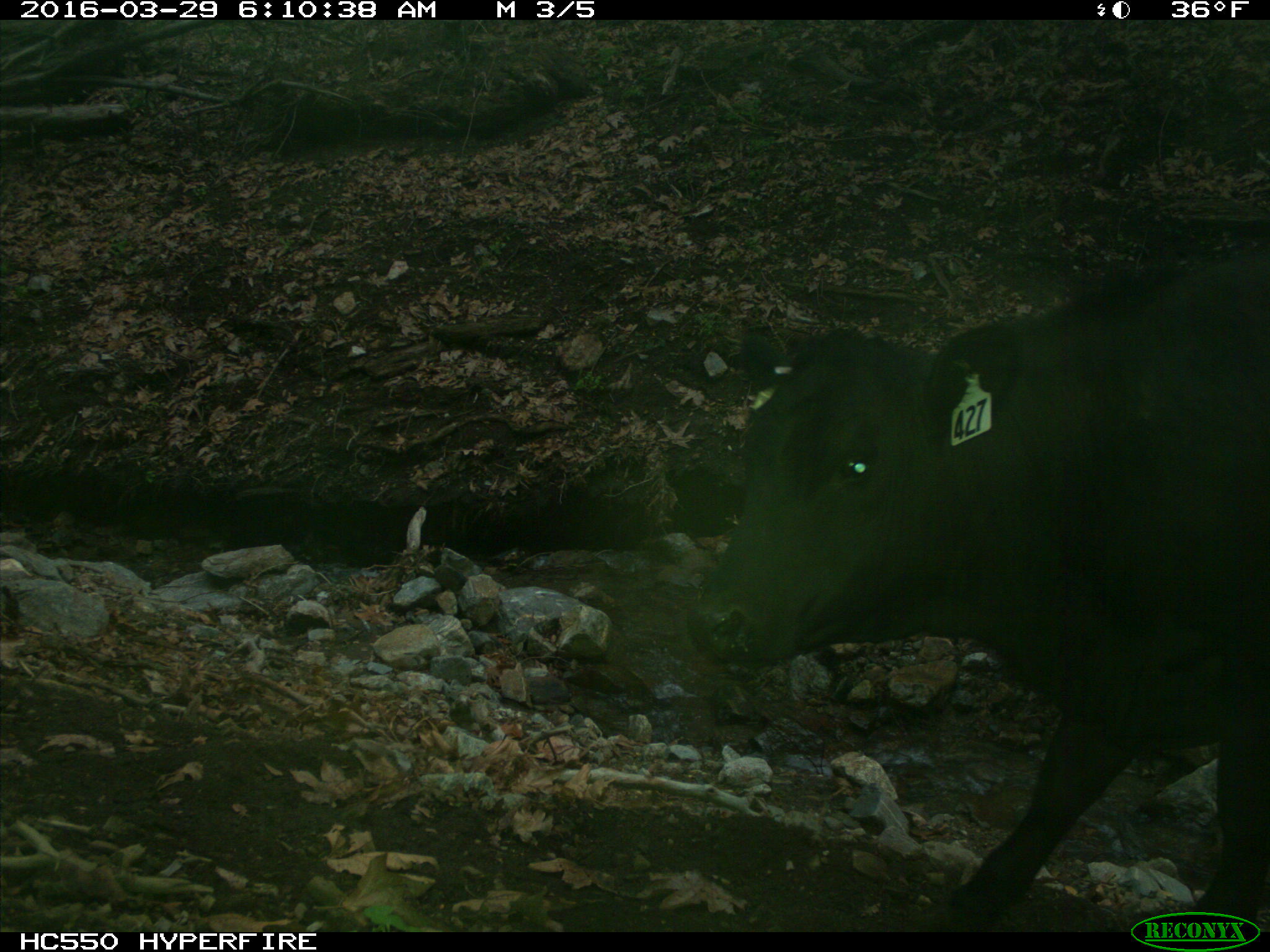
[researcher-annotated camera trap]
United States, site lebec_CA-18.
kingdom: Animalia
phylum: Chordata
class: Mammalia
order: Artiodactyla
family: Bovidae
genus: Bos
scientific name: Bos taurus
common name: domestic cow